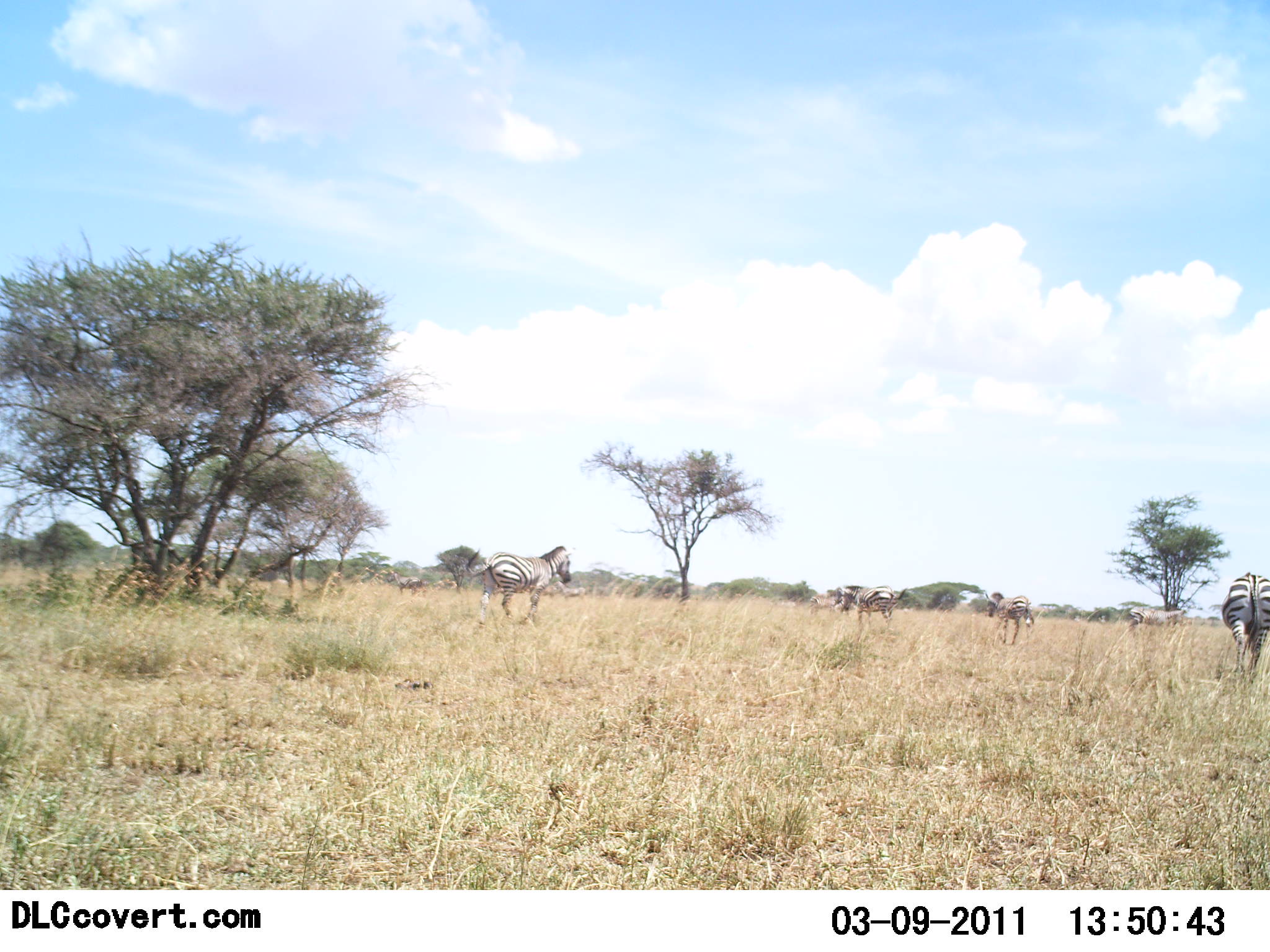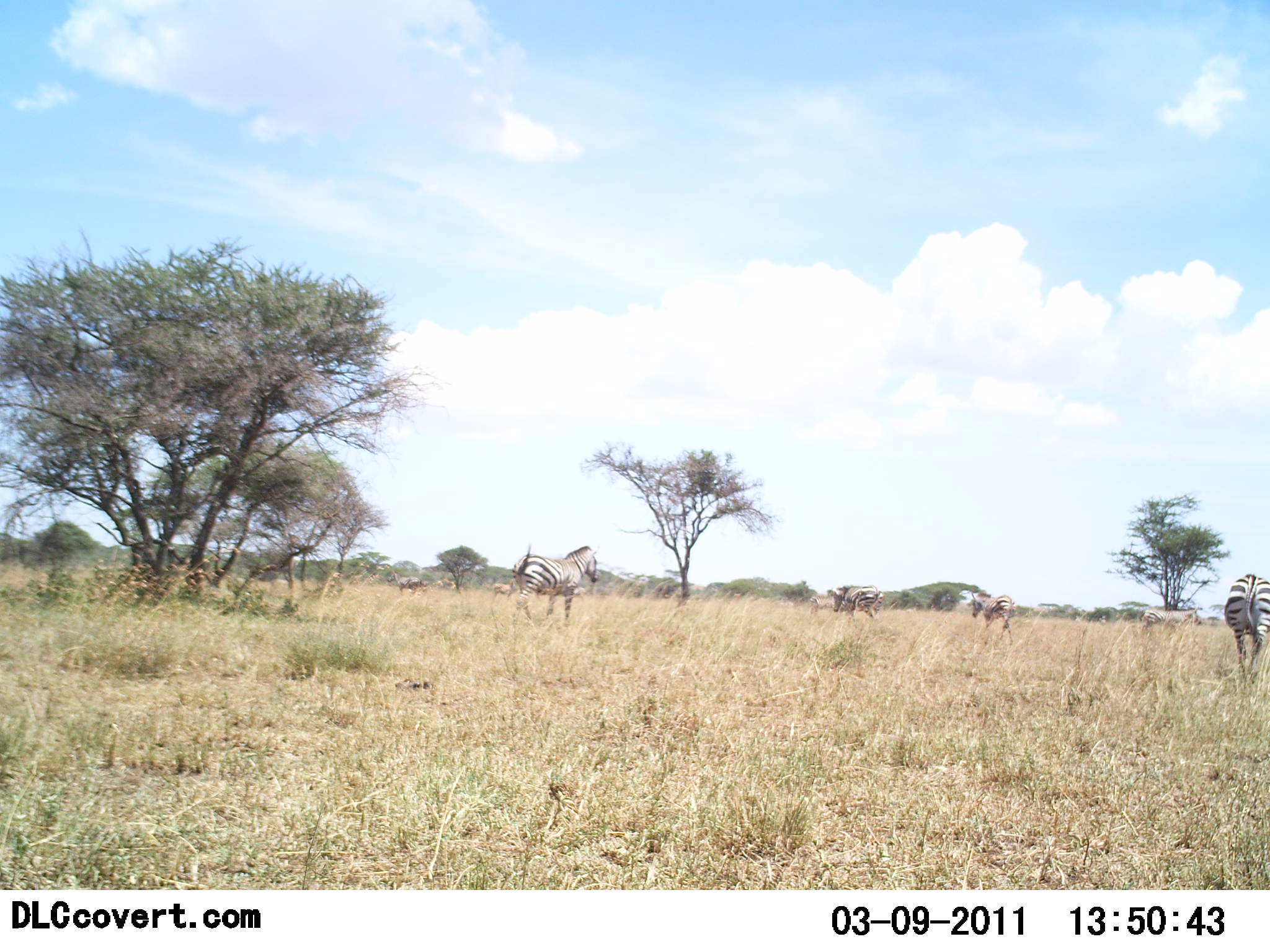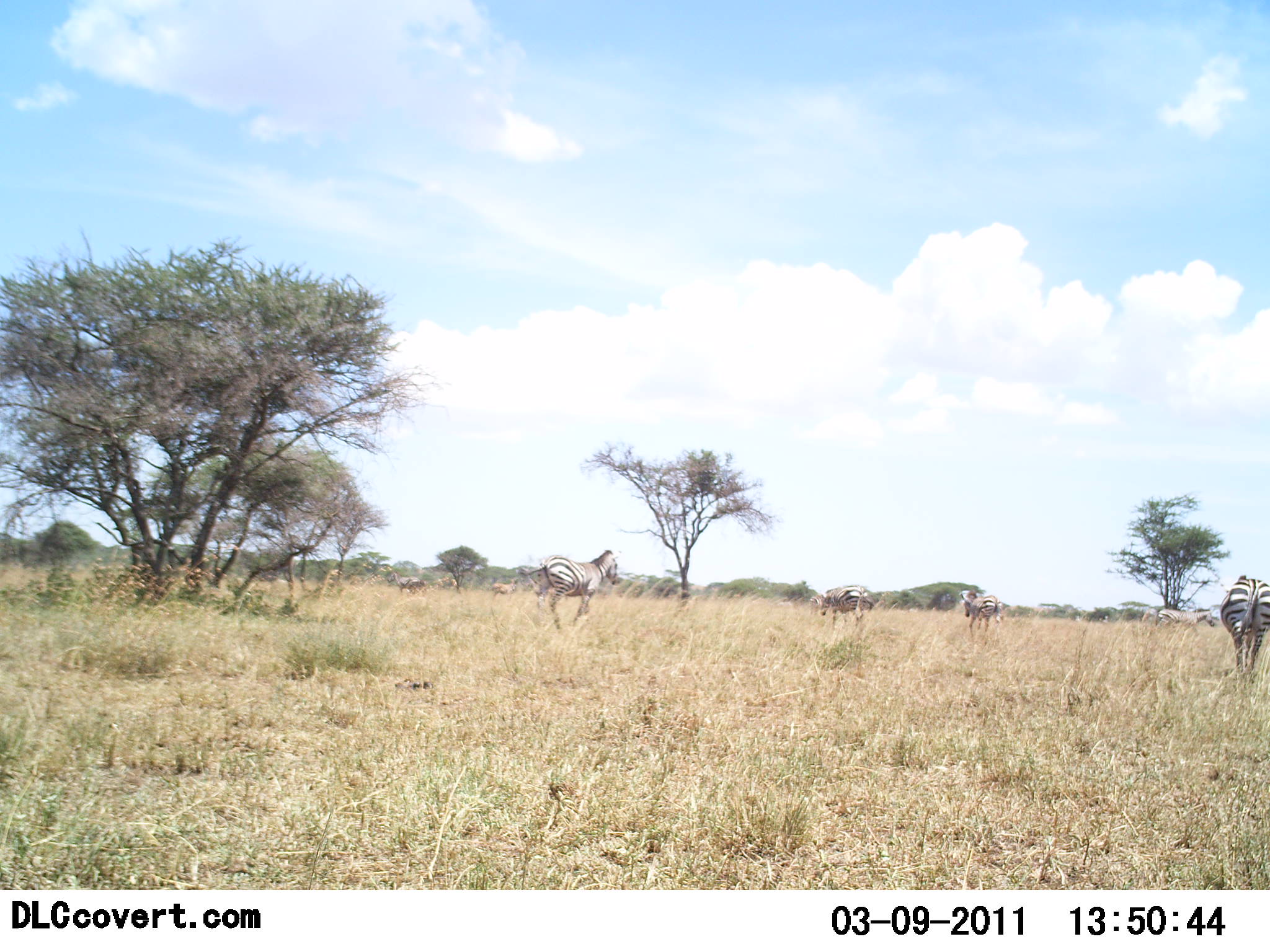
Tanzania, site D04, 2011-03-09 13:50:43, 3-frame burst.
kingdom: Animalia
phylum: Chordata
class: Mammalia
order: Perissodactyla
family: Equidae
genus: Equus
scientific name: Equus quagga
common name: plains zebra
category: zebra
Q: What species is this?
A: Zebra (plains zebra) (Equus quagga).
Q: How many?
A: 5.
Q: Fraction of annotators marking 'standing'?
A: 18%.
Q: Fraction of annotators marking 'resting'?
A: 0%.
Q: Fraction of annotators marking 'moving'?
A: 91%.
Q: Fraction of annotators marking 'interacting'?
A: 0%.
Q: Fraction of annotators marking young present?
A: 9%.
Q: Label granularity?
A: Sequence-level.